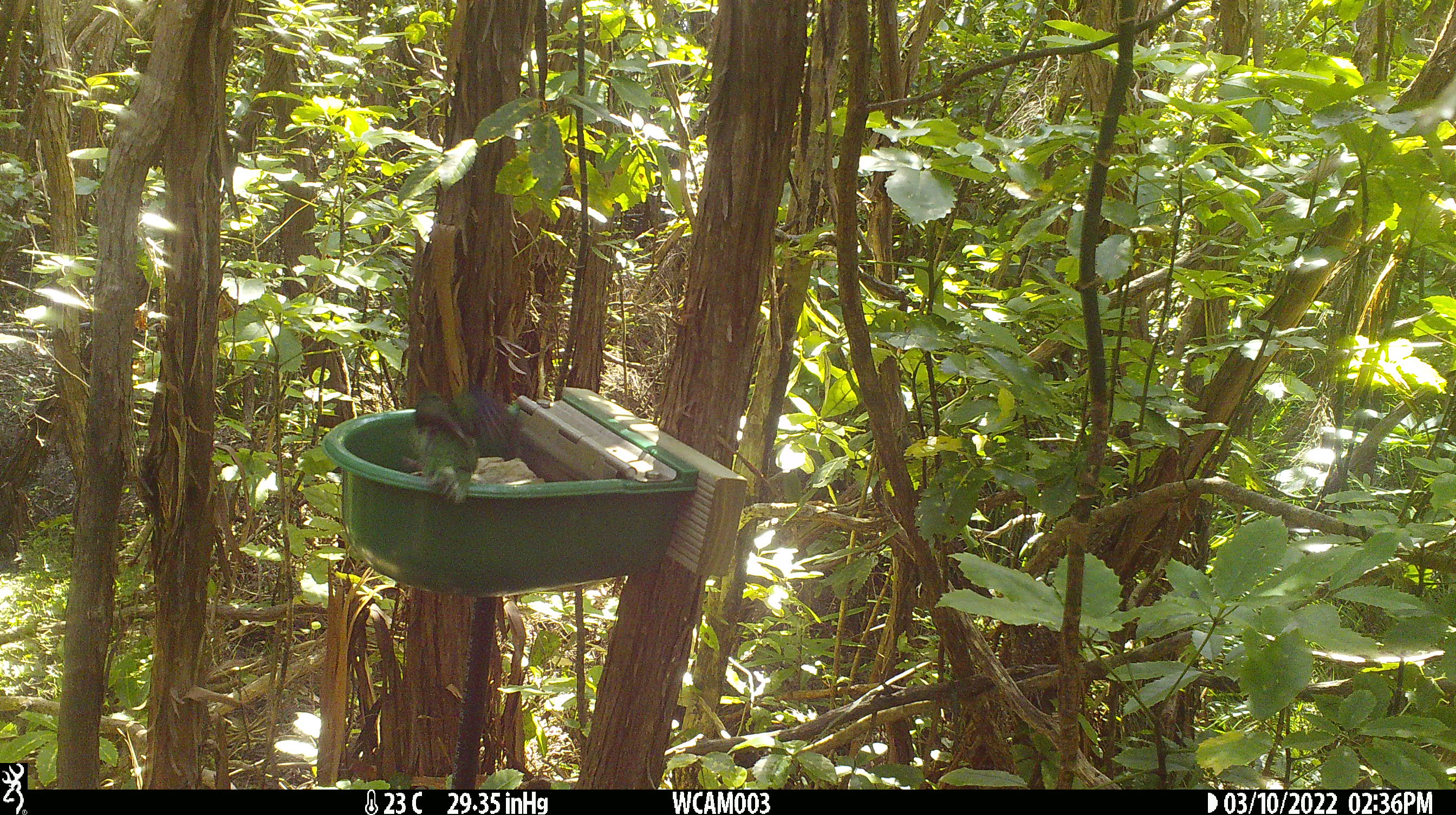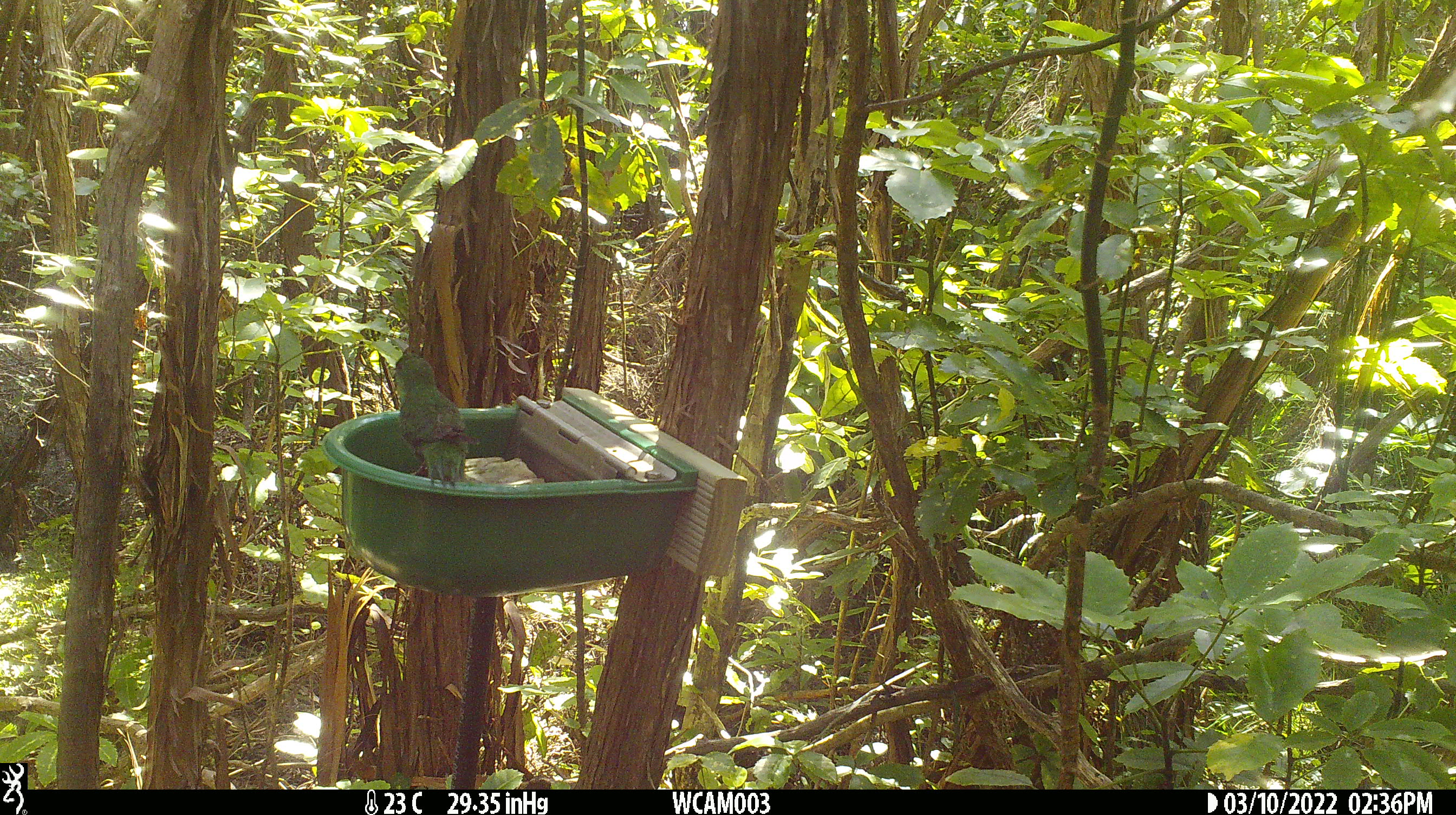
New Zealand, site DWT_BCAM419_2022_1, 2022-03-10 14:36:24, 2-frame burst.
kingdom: Animalia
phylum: Chordata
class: Aves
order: Psittaciformes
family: Psittaculidae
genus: Cyanoramphus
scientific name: Cyanoramphus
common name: parakeet